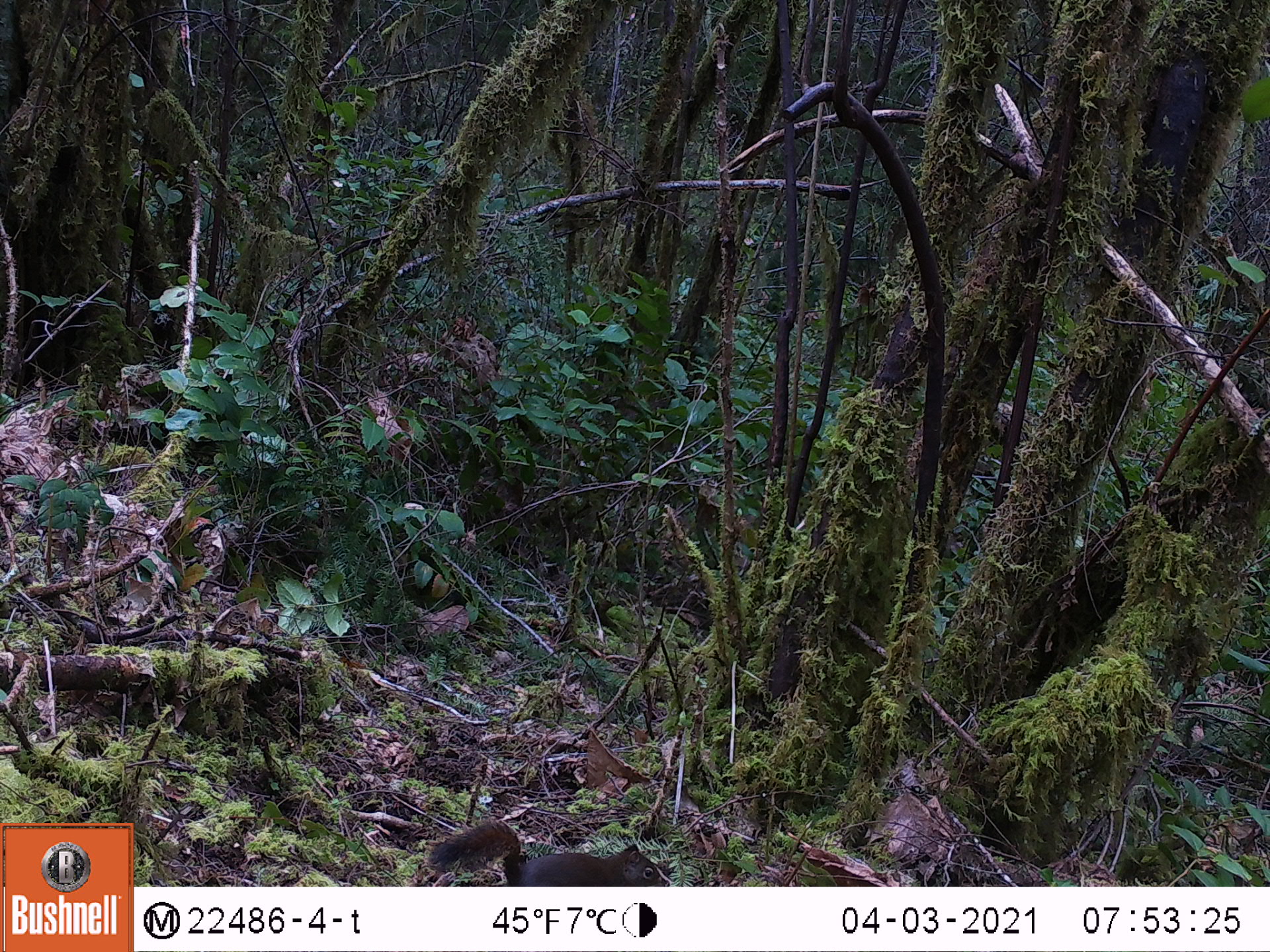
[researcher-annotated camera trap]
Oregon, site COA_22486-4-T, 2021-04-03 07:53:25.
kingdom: Animalia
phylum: Chordata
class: Mammalia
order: Rodentia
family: Sciuridae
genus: Tamiasciurus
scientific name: Tamiasciurus douglasii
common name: douglas squirrel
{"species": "douglas squirrel (Tamiasciurus douglasii)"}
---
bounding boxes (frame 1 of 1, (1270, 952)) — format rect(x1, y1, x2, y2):
douglas squirrel: rect(424, 818, 673, 883)